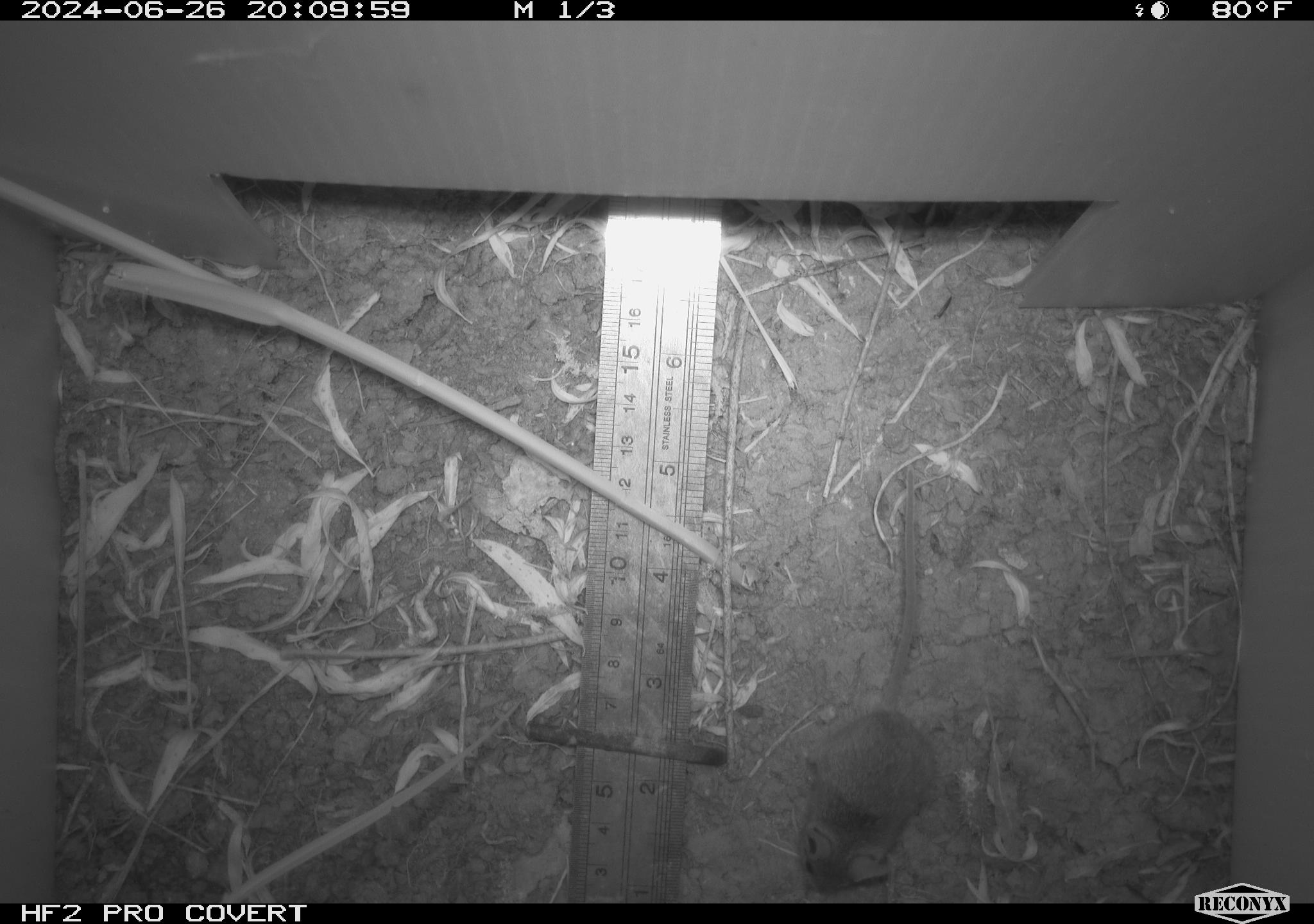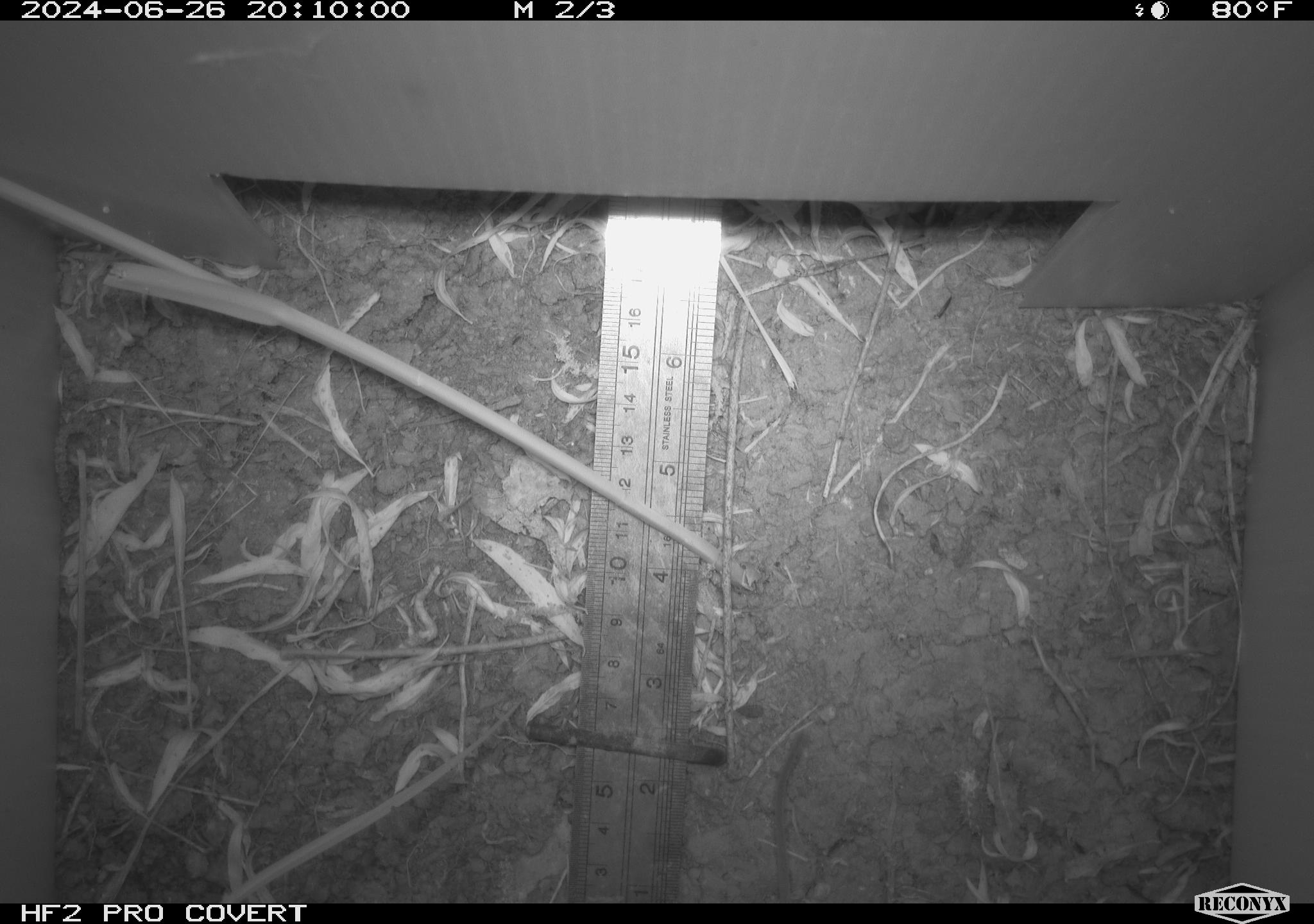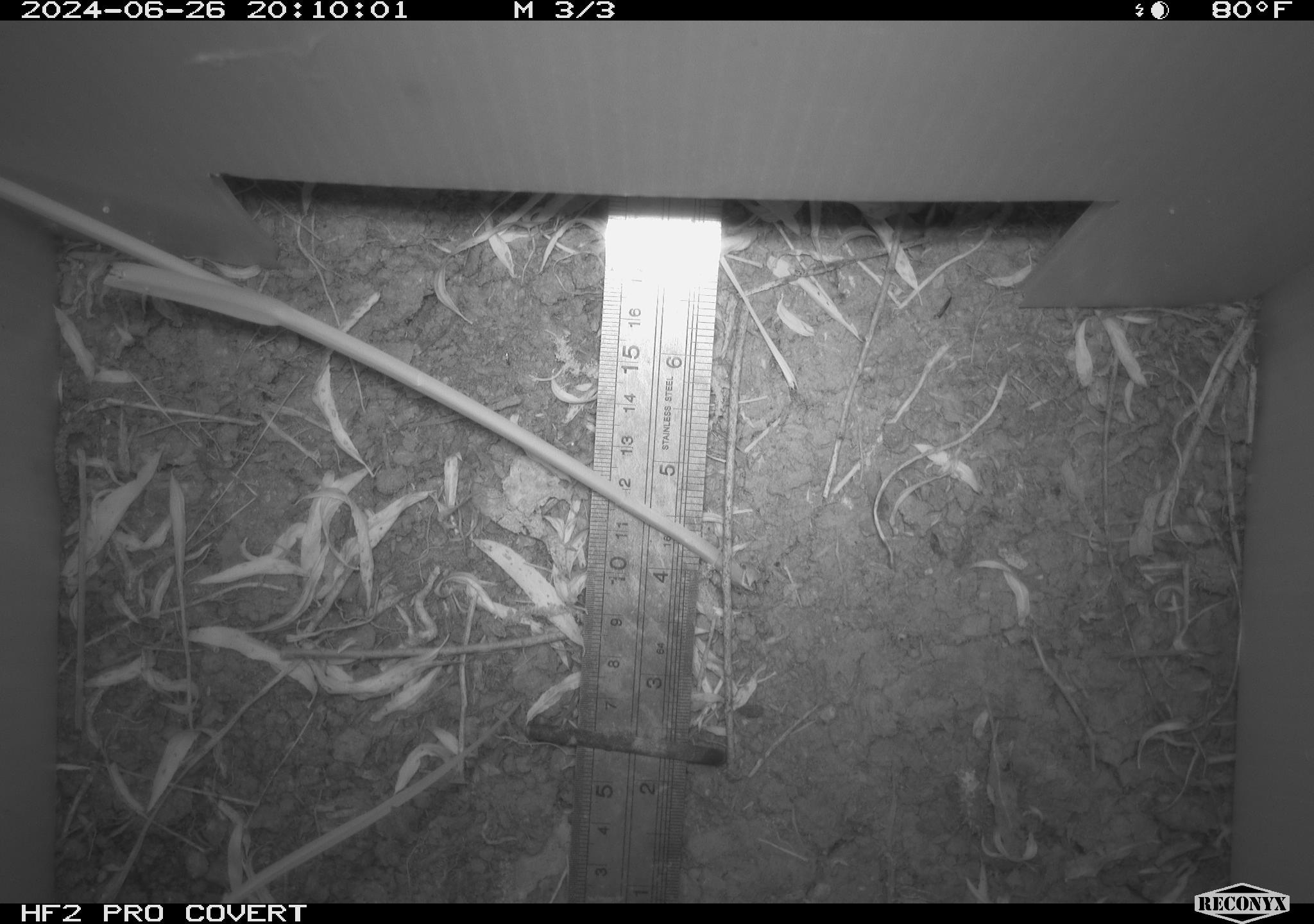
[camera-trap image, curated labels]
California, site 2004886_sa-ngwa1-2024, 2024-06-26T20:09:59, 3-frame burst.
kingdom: Animalia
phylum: Chordata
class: Mammalia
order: Rodentia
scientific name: Rodentia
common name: mouse species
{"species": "mouse species (Rodentia)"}